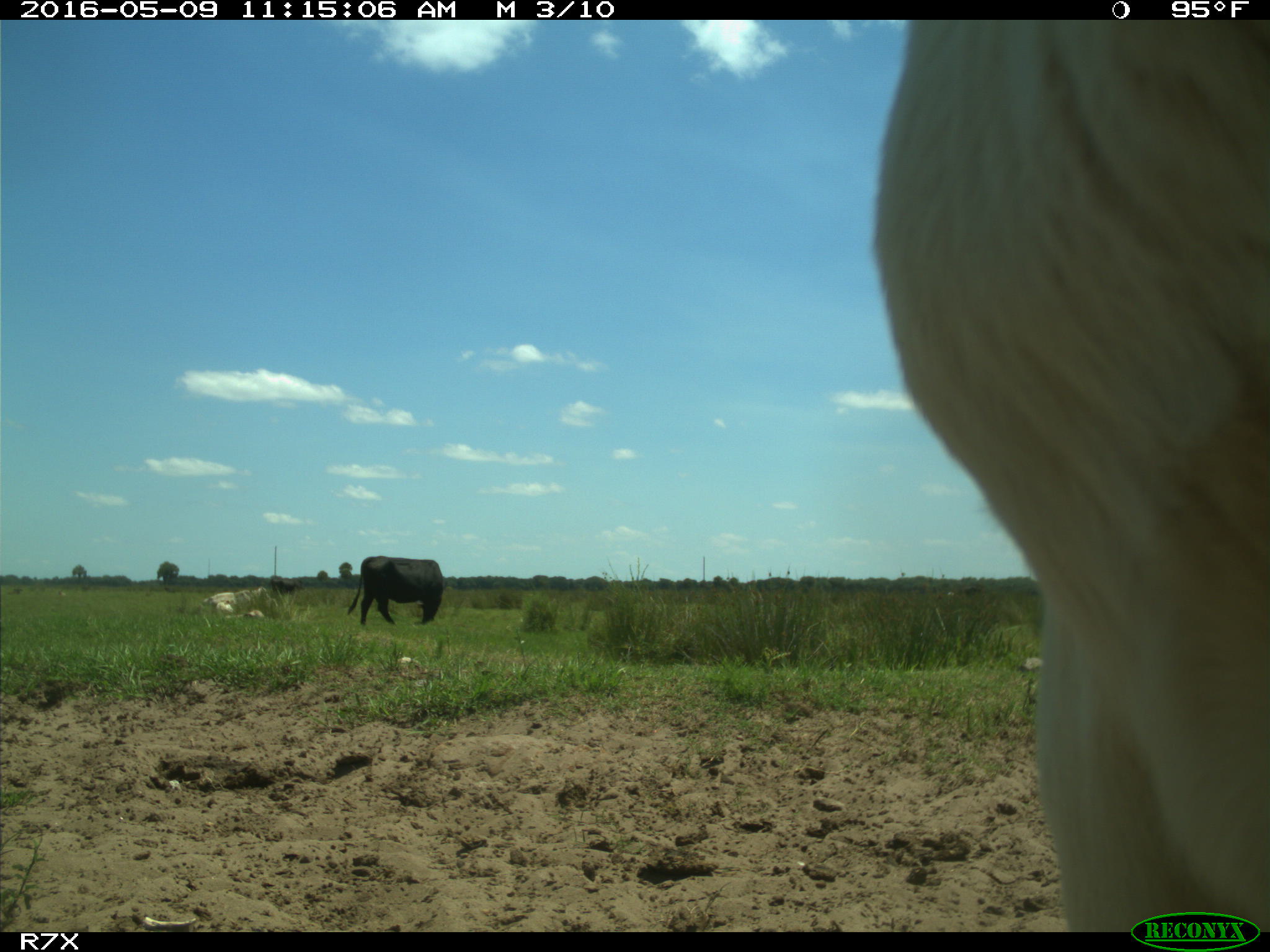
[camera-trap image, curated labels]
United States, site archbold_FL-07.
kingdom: Animalia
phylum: Chordata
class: Mammalia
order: Artiodactyla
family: Bovidae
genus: Bos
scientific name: Bos taurus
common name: domestic cow